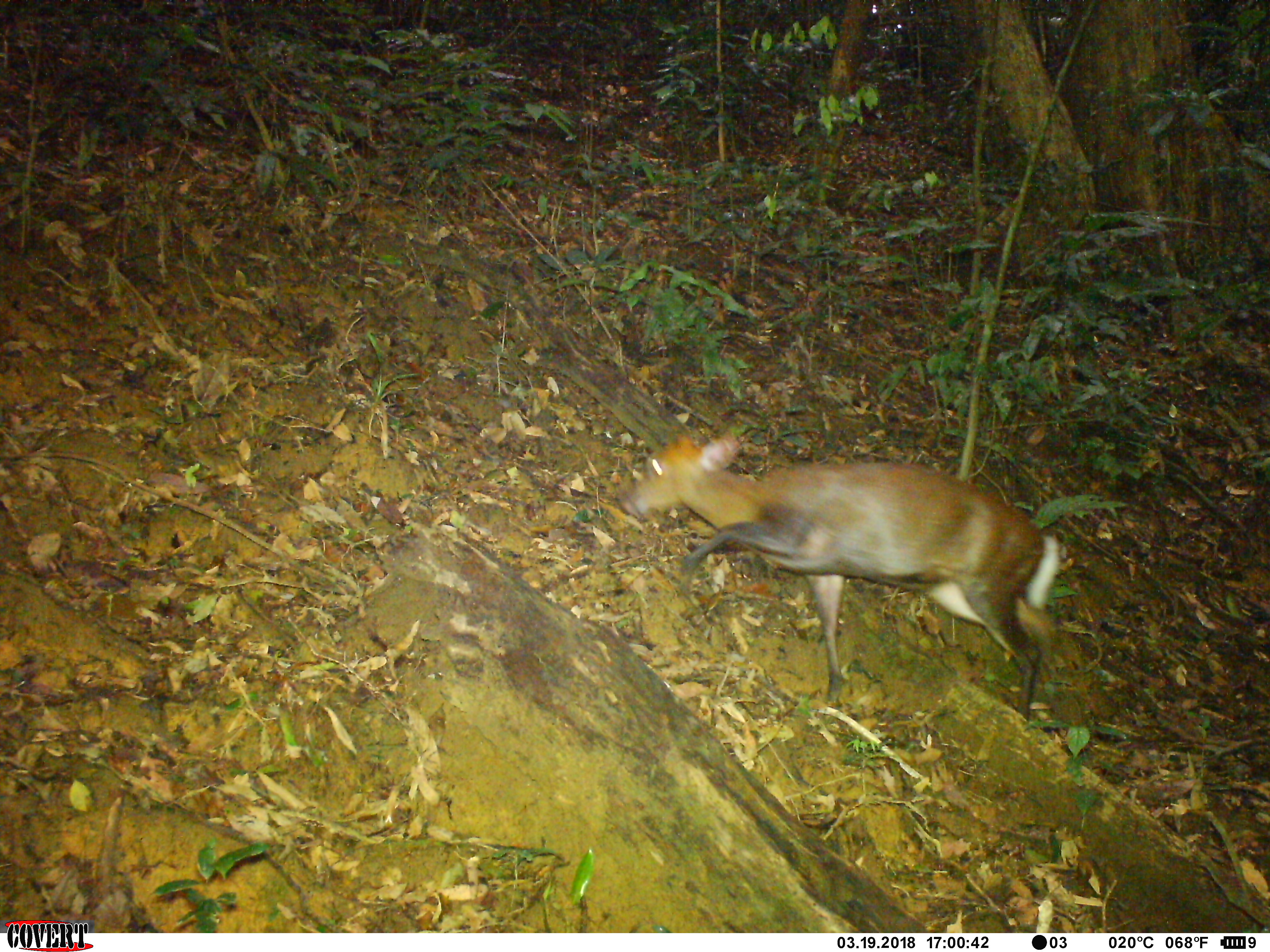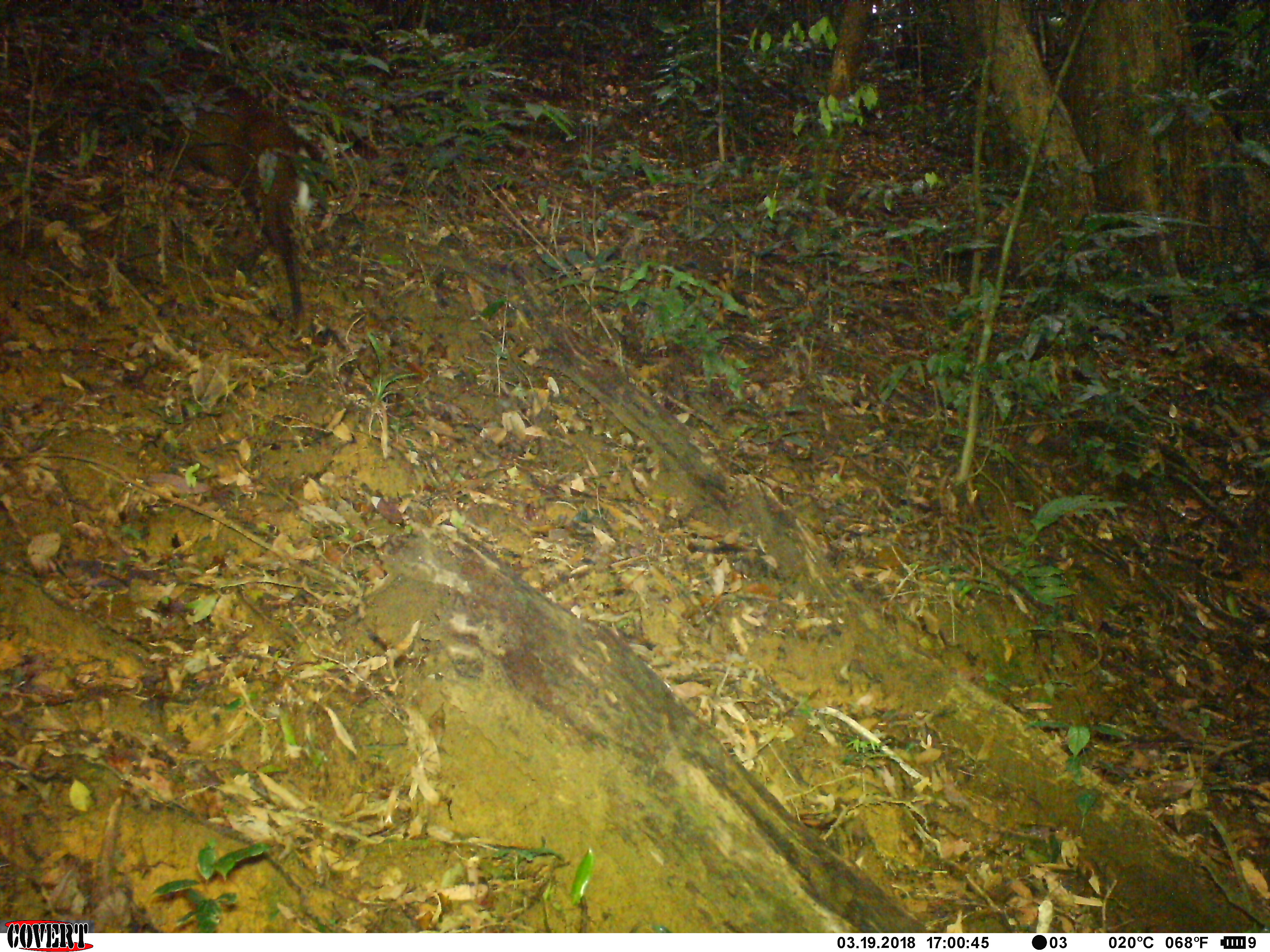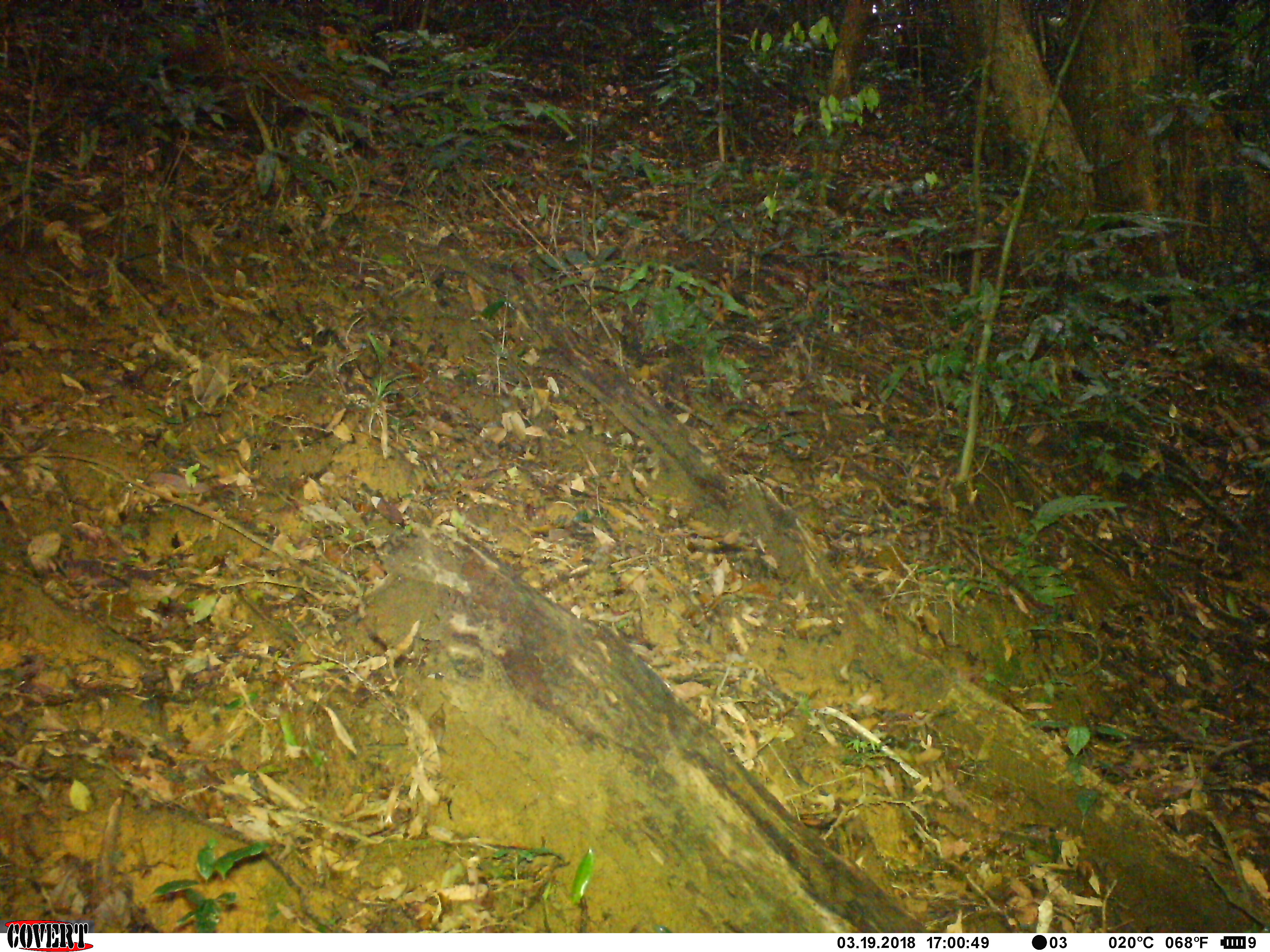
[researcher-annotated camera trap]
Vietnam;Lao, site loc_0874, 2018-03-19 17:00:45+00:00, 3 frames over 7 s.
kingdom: Animalia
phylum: Chordata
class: Mammalia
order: Artiodactyla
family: Cervidae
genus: Muntiacus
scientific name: Muntiacus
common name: muntjacs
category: unidentified muntjac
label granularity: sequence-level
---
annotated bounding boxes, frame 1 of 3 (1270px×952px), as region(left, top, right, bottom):
unidentified muntjac: region(619, 431, 1057, 718)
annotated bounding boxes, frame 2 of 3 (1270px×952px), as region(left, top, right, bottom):
unidentified muntjac: region(99, 30, 322, 335)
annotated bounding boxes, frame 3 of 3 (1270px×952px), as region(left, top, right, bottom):
unidentified muntjac: region(160, 32, 377, 185)